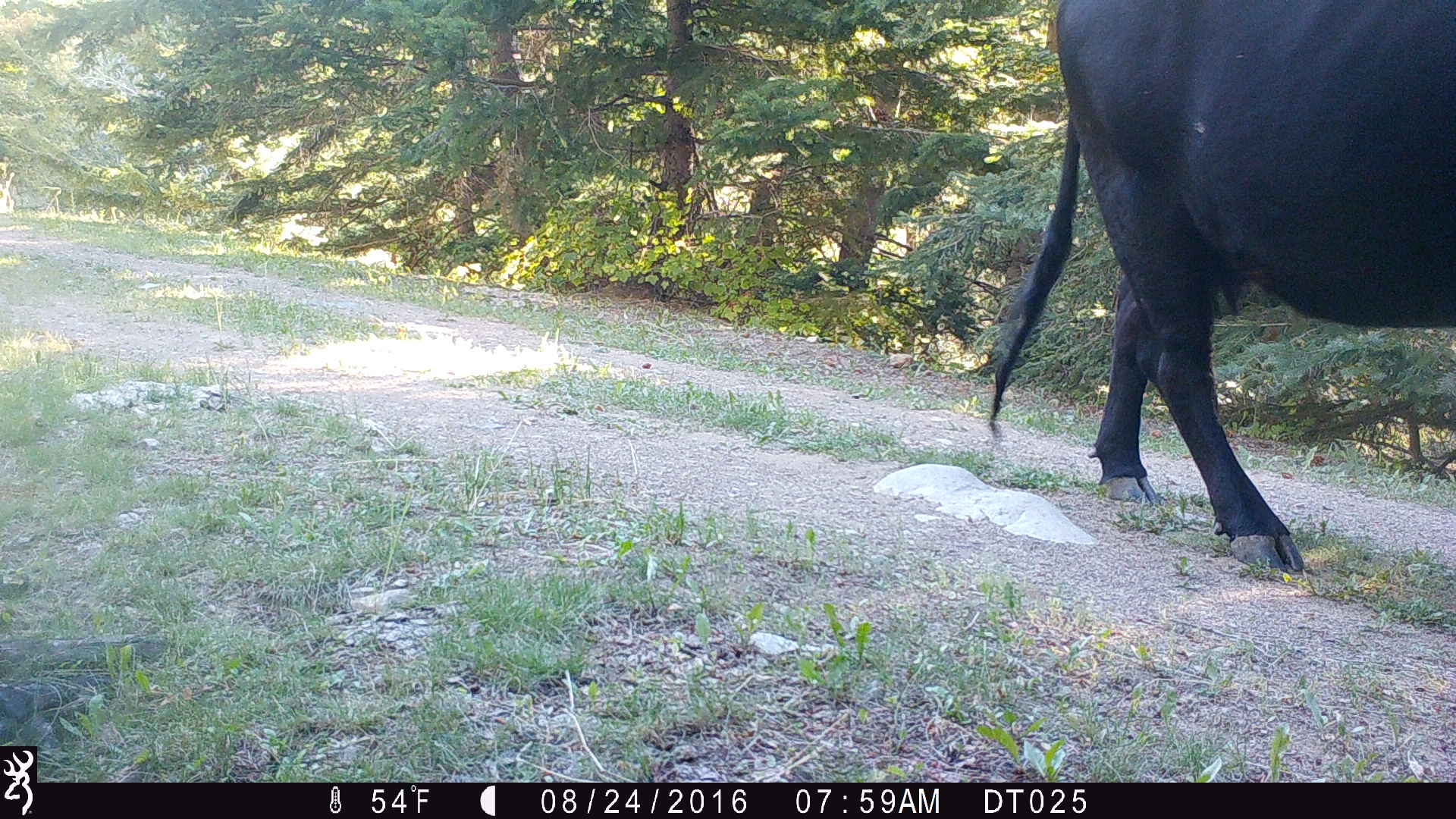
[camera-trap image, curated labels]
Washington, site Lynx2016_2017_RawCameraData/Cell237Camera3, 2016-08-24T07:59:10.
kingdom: Animalia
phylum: Chordata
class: Mammalia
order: Artiodactyla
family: Bovidae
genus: Bos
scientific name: Bos taurus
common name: domestic cattle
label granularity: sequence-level